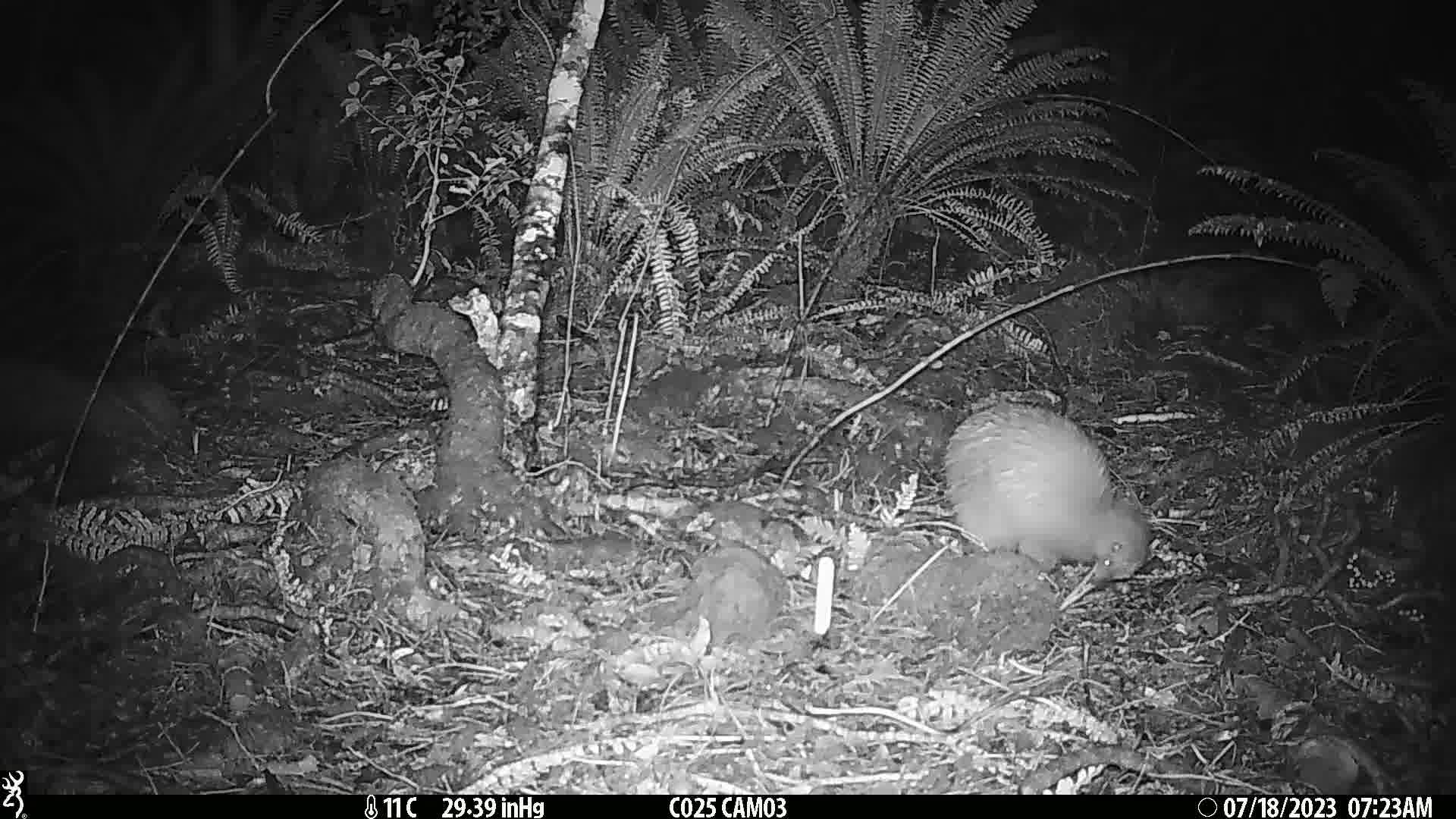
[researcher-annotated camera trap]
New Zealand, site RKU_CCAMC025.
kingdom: Animalia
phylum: Chordata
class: Aves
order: Apterygiformes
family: Apterygidae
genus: Apteryx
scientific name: Apteryx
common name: kiwi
Kiwi (Apteryx).